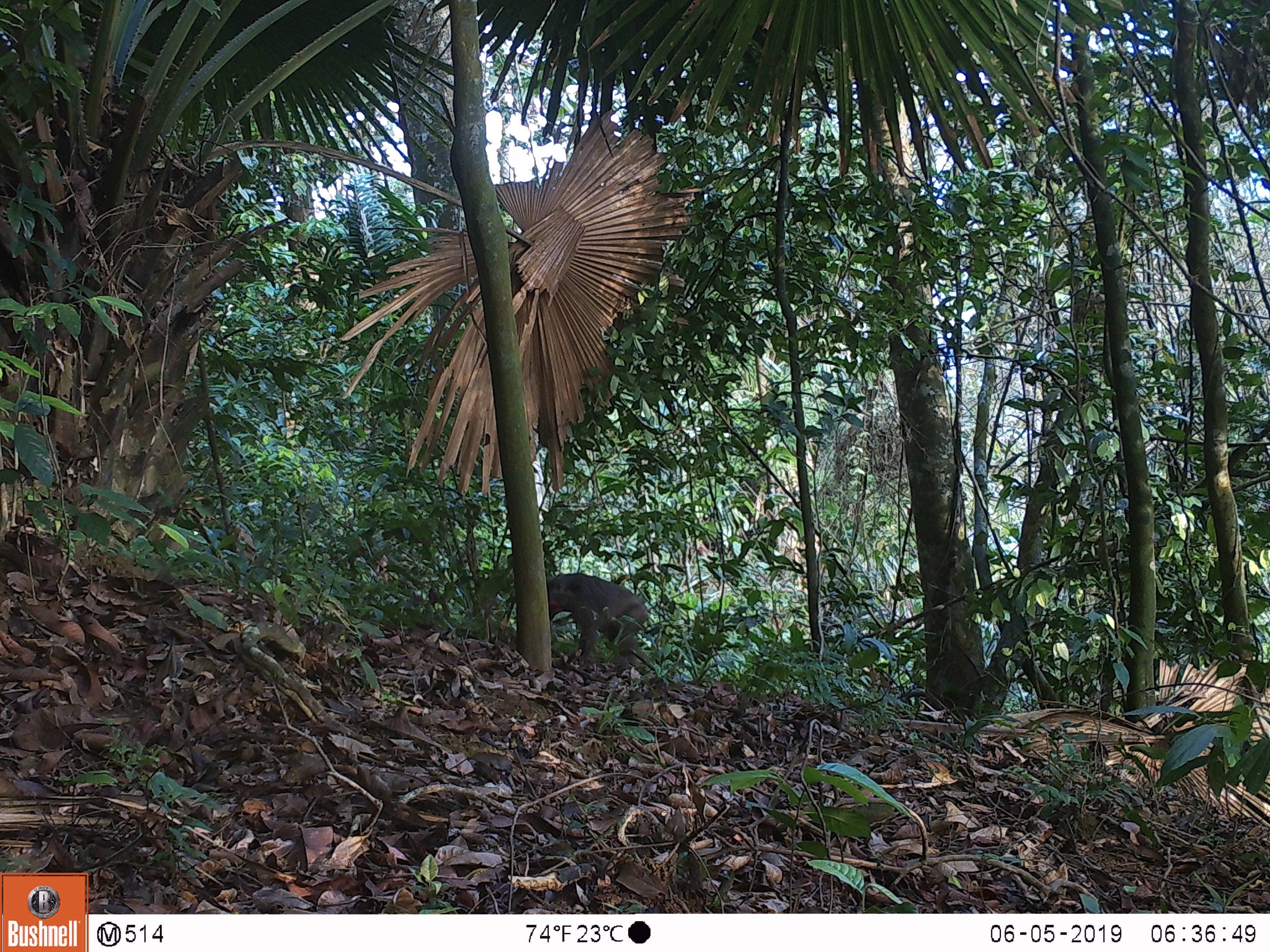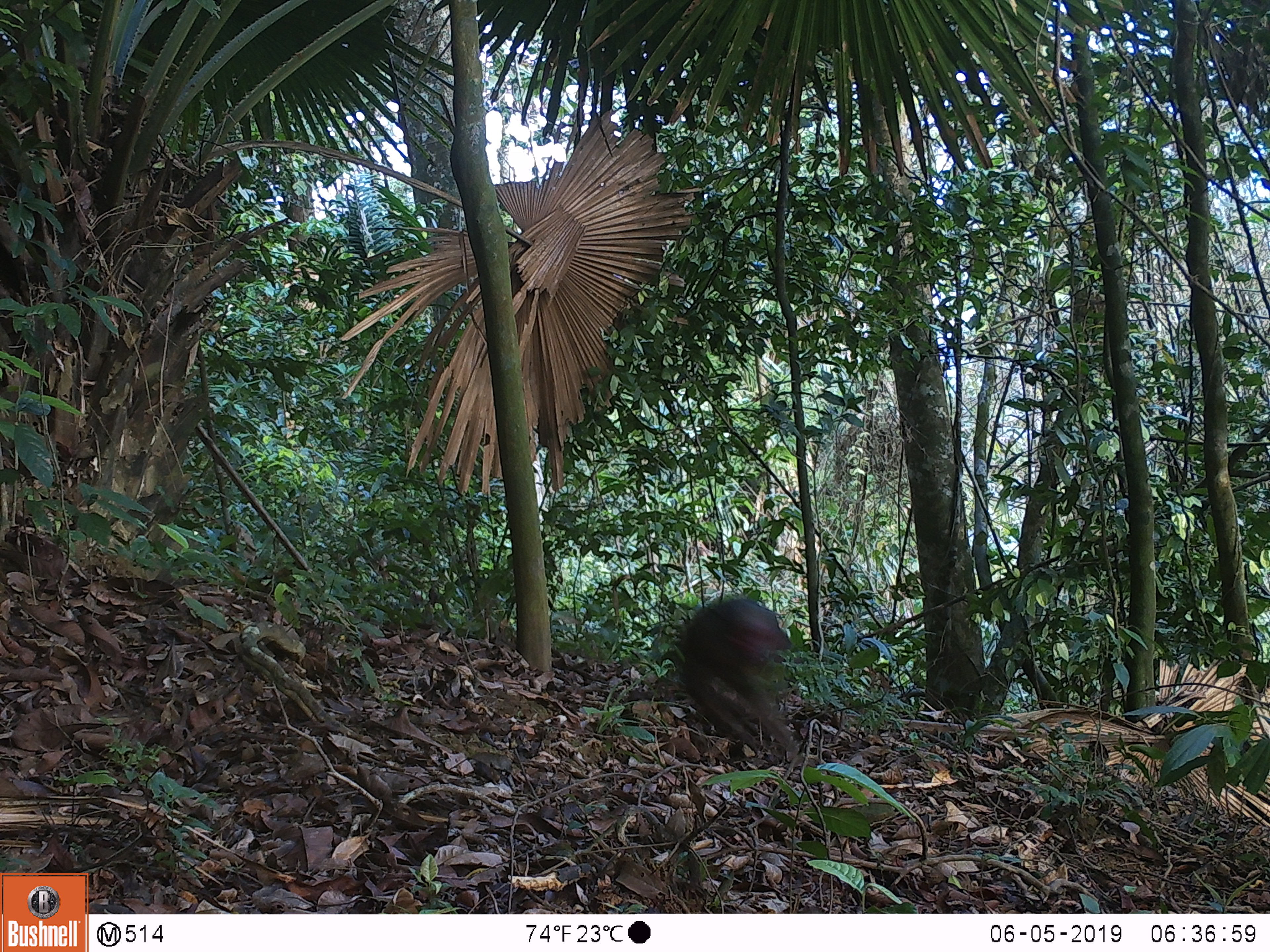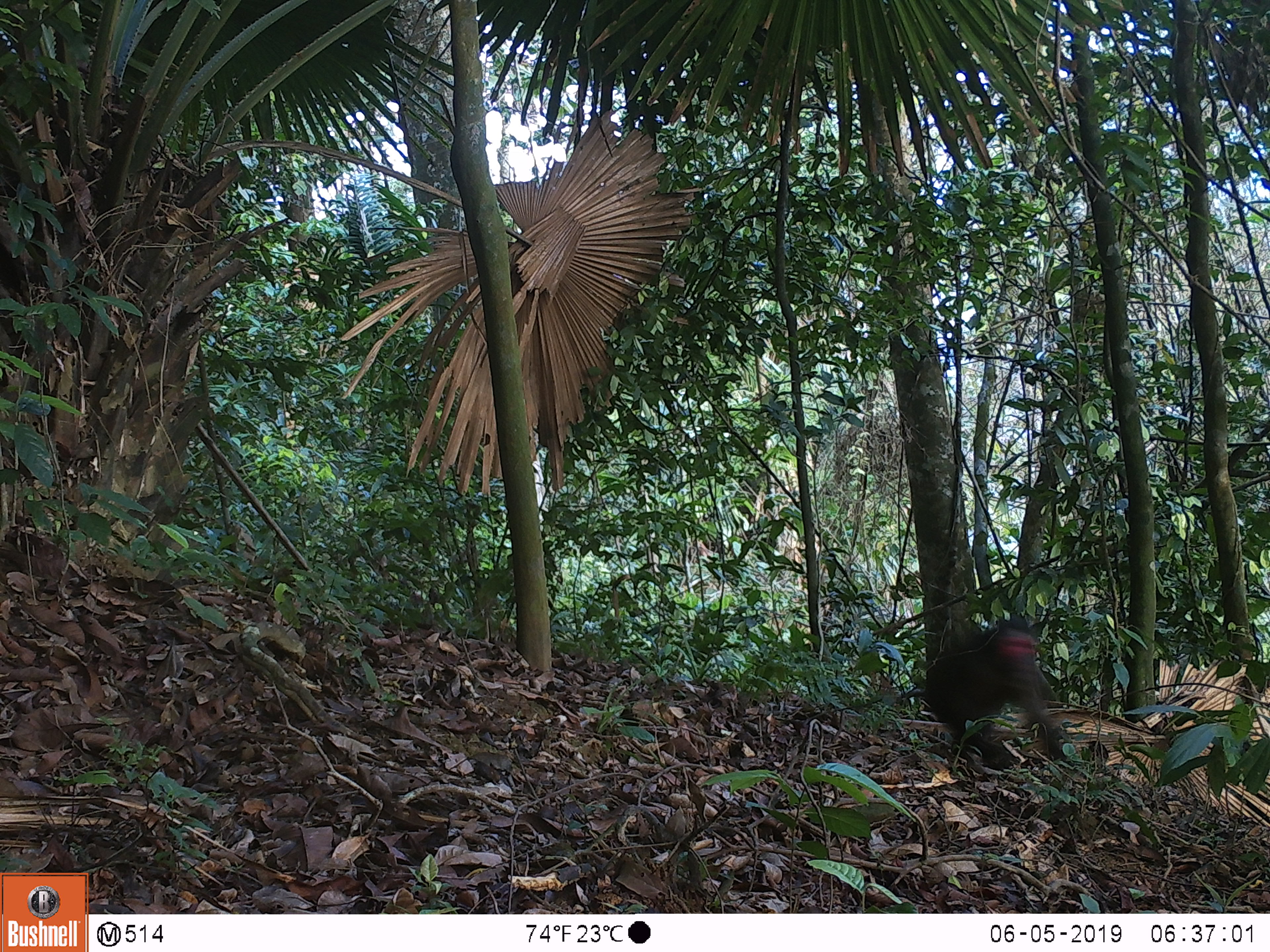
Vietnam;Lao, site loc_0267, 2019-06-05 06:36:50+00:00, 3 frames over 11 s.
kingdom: Animalia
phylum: Chordata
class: Mammalia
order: Primates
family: Cercopithecidae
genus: Macaca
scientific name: Macaca arctoides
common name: stump-tailed macaque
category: stump tailed macaque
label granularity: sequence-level